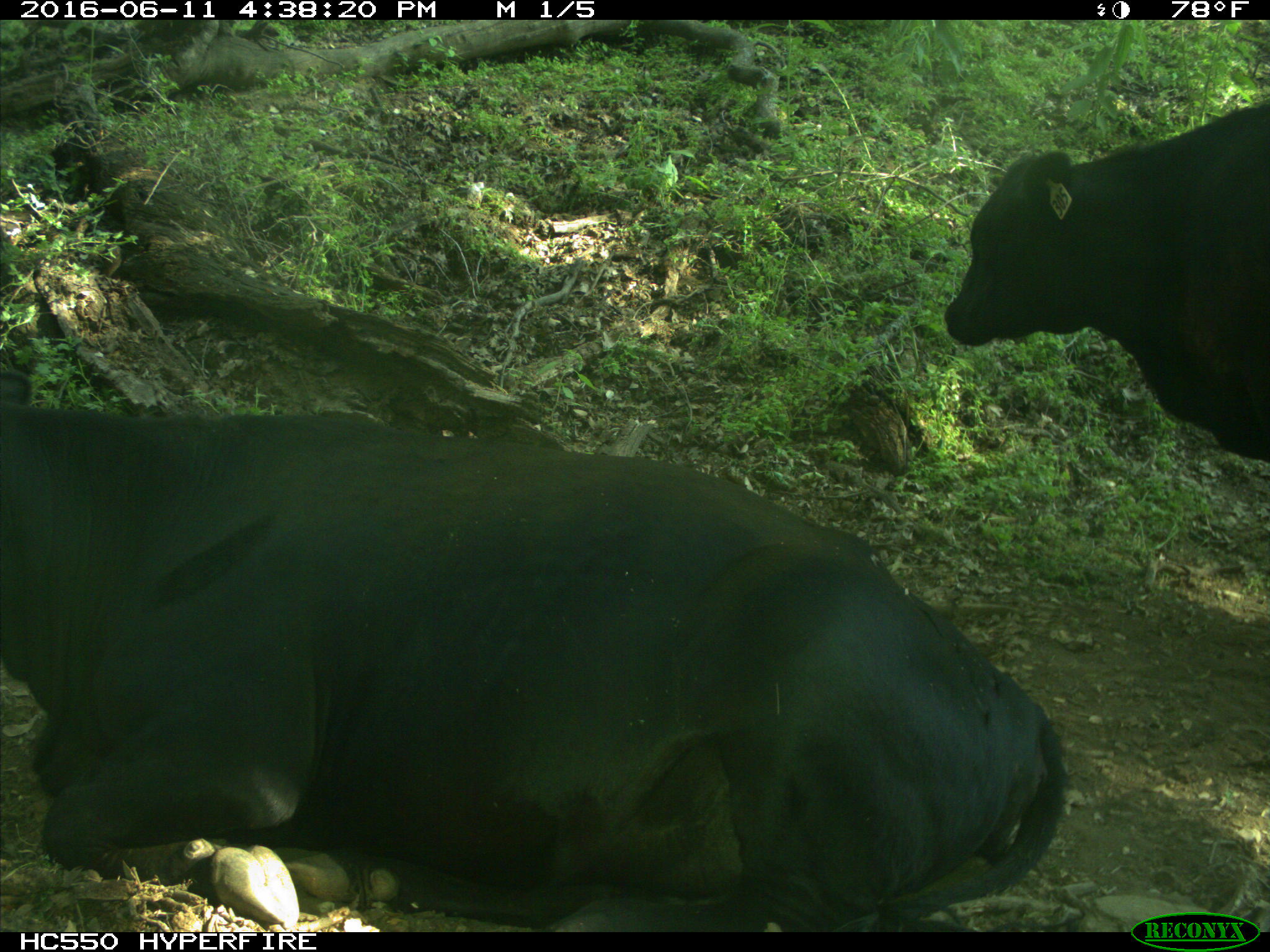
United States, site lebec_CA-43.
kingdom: Animalia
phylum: Chordata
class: Mammalia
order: Artiodactyla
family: Bovidae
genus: Bos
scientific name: Bos taurus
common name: domestic cow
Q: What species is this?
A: Bos taurus (domestic cow).